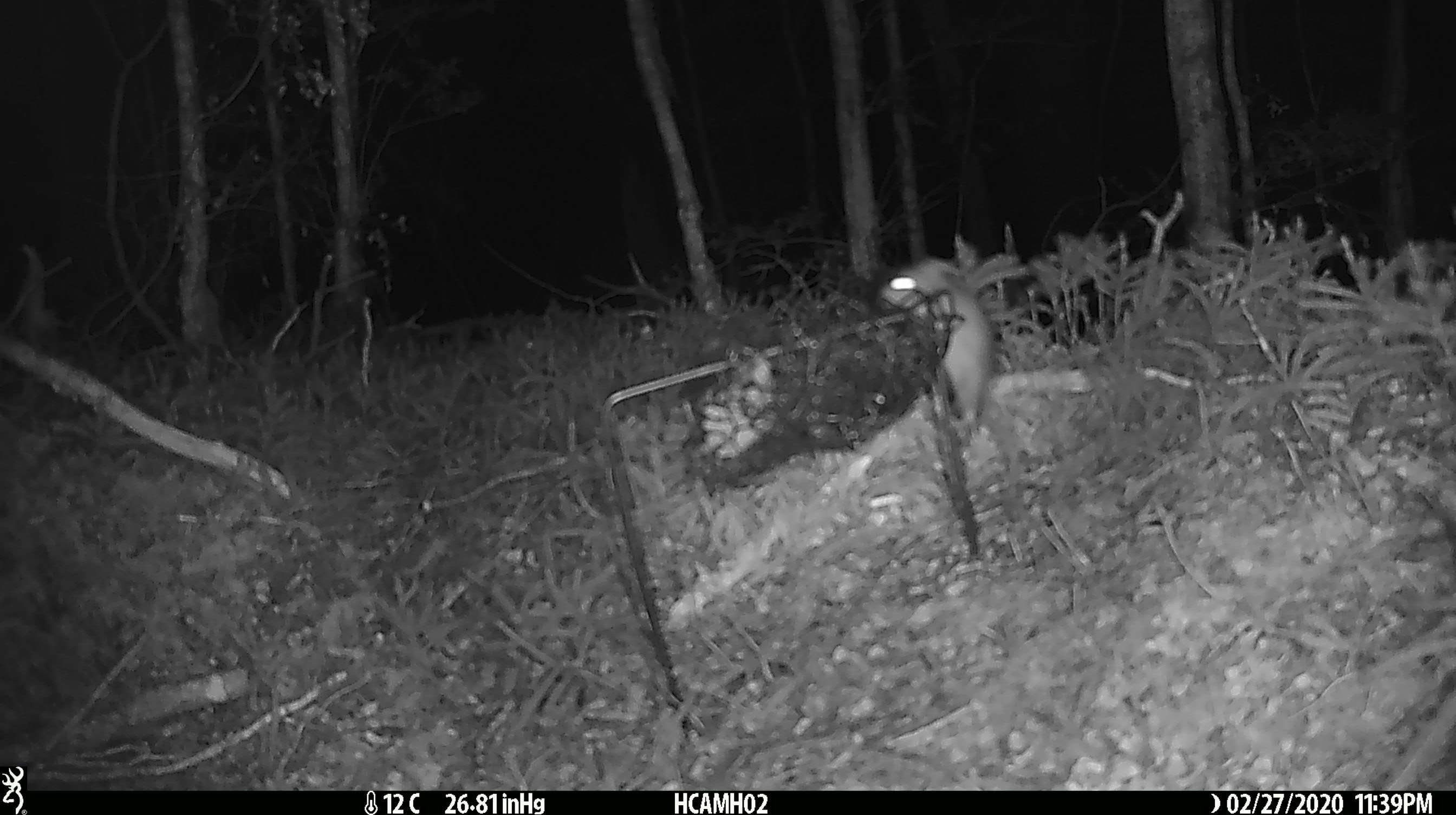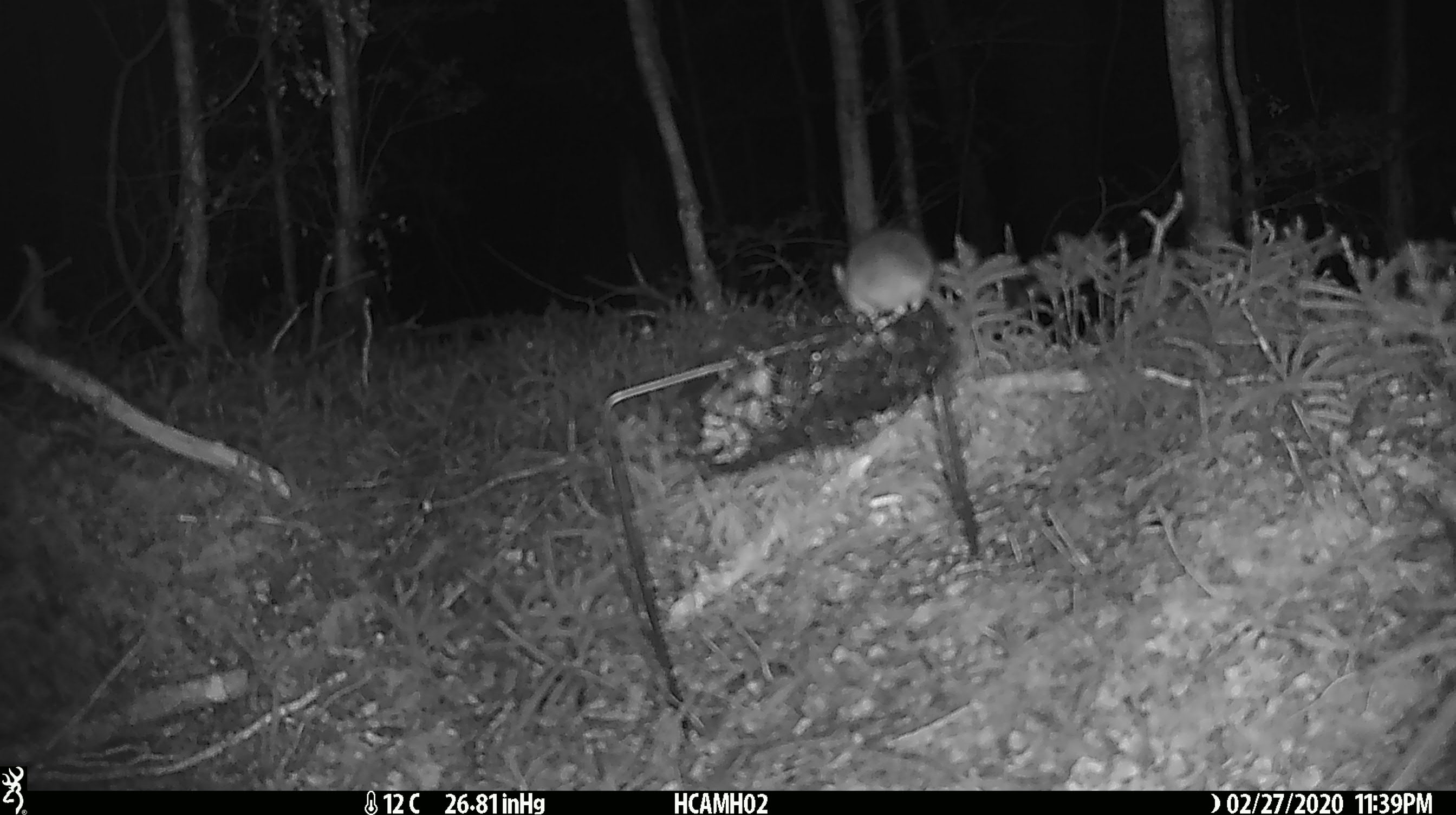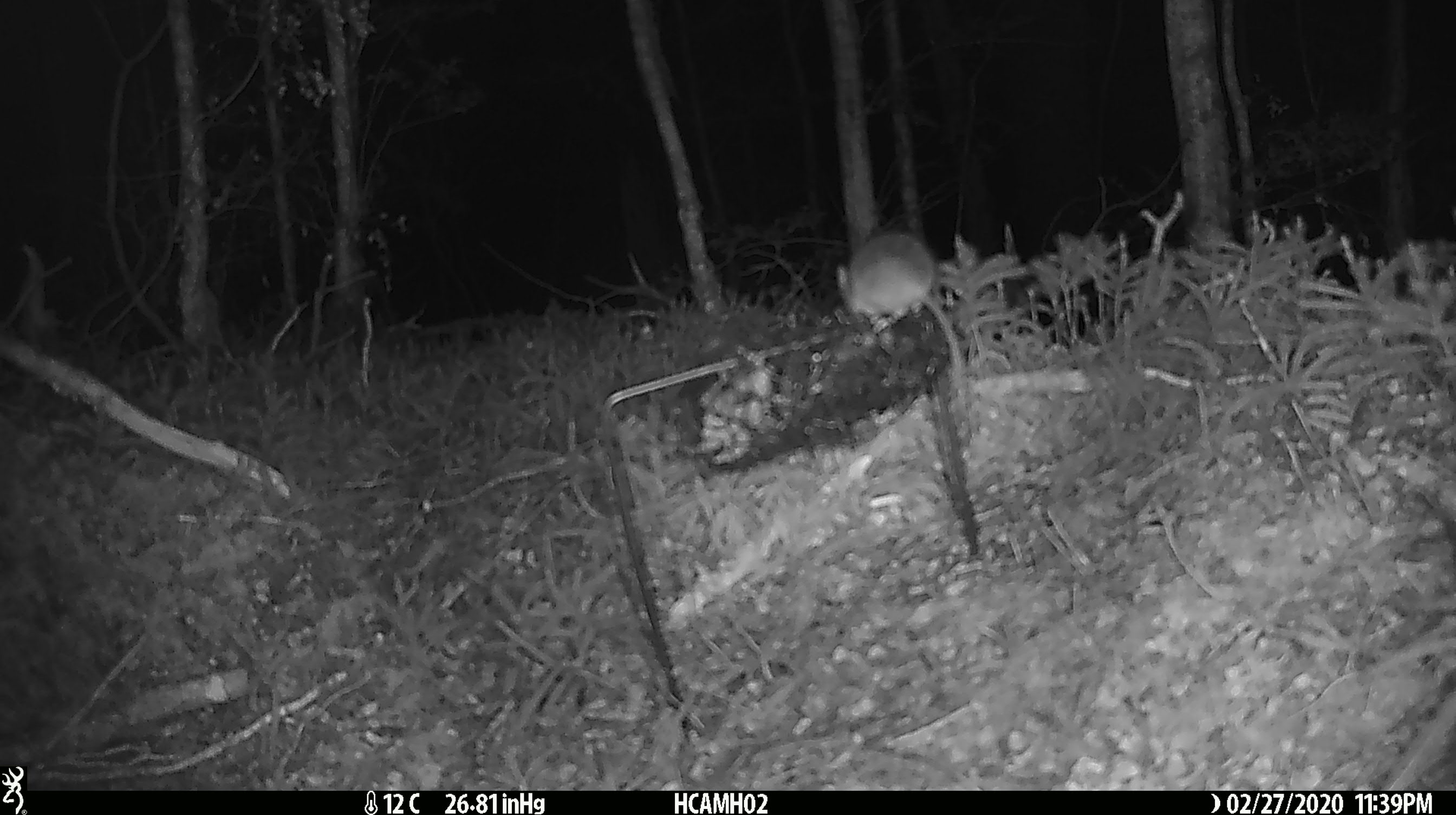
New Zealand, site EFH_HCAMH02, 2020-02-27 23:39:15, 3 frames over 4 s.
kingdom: Animalia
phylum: Chordata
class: Mammalia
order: Rodentia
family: Muridae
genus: Mus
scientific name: Mus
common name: mouse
Mouse (Mus).